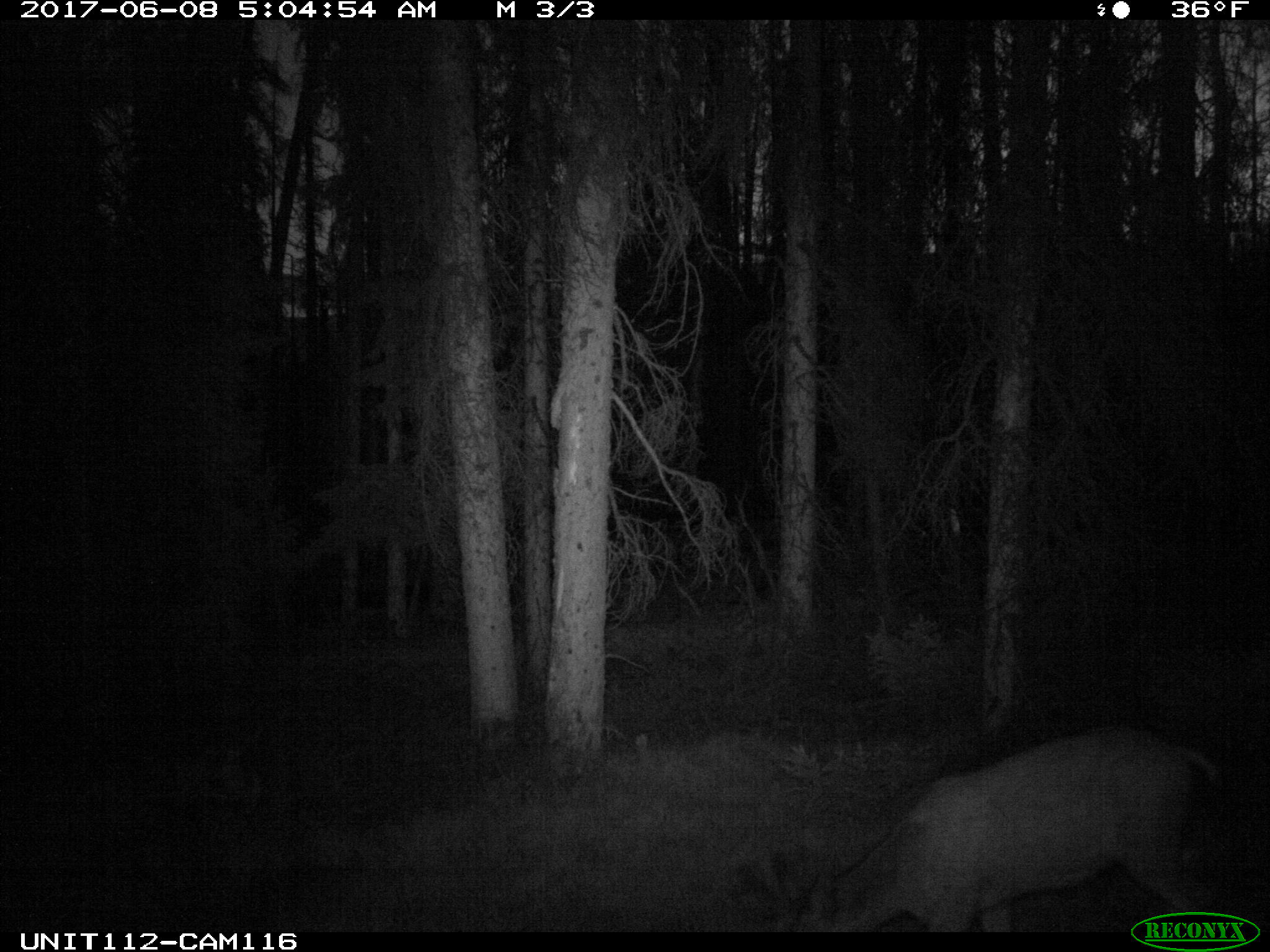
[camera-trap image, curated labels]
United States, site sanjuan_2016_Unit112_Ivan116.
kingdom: Animalia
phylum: Chordata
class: Mammalia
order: Artiodactyla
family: Cervidae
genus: Odocoileus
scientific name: Odocoileus hemionus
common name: mule deer